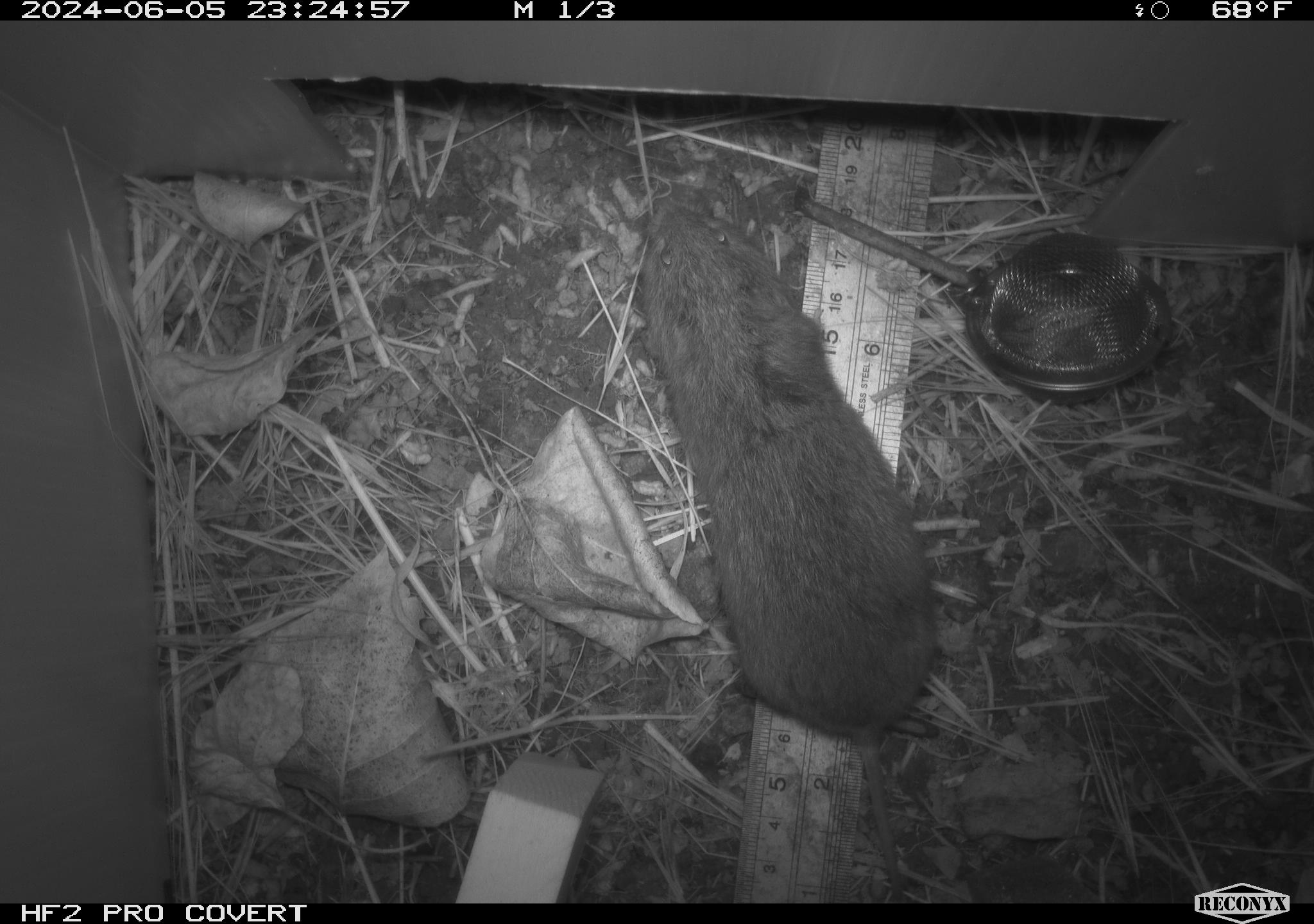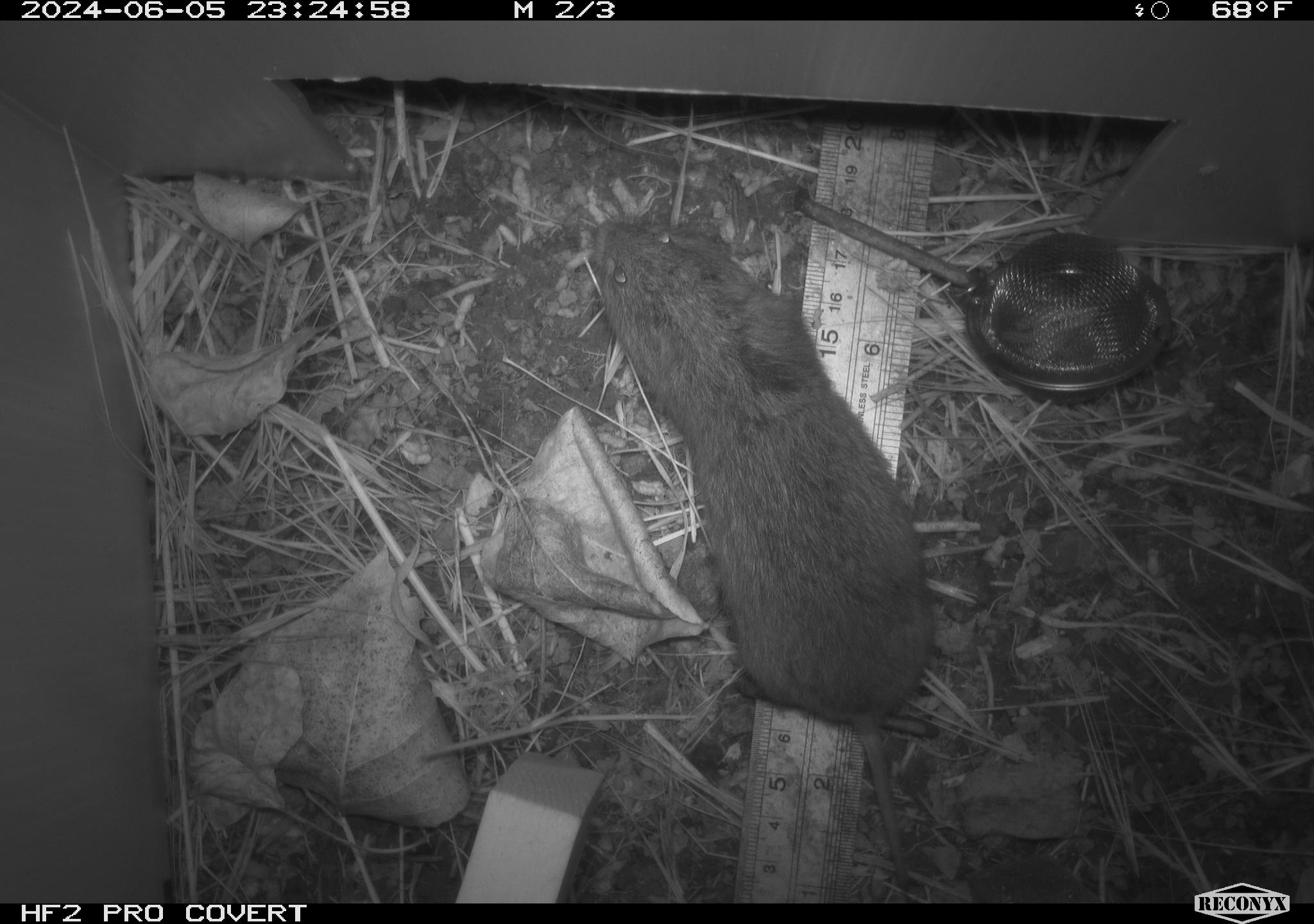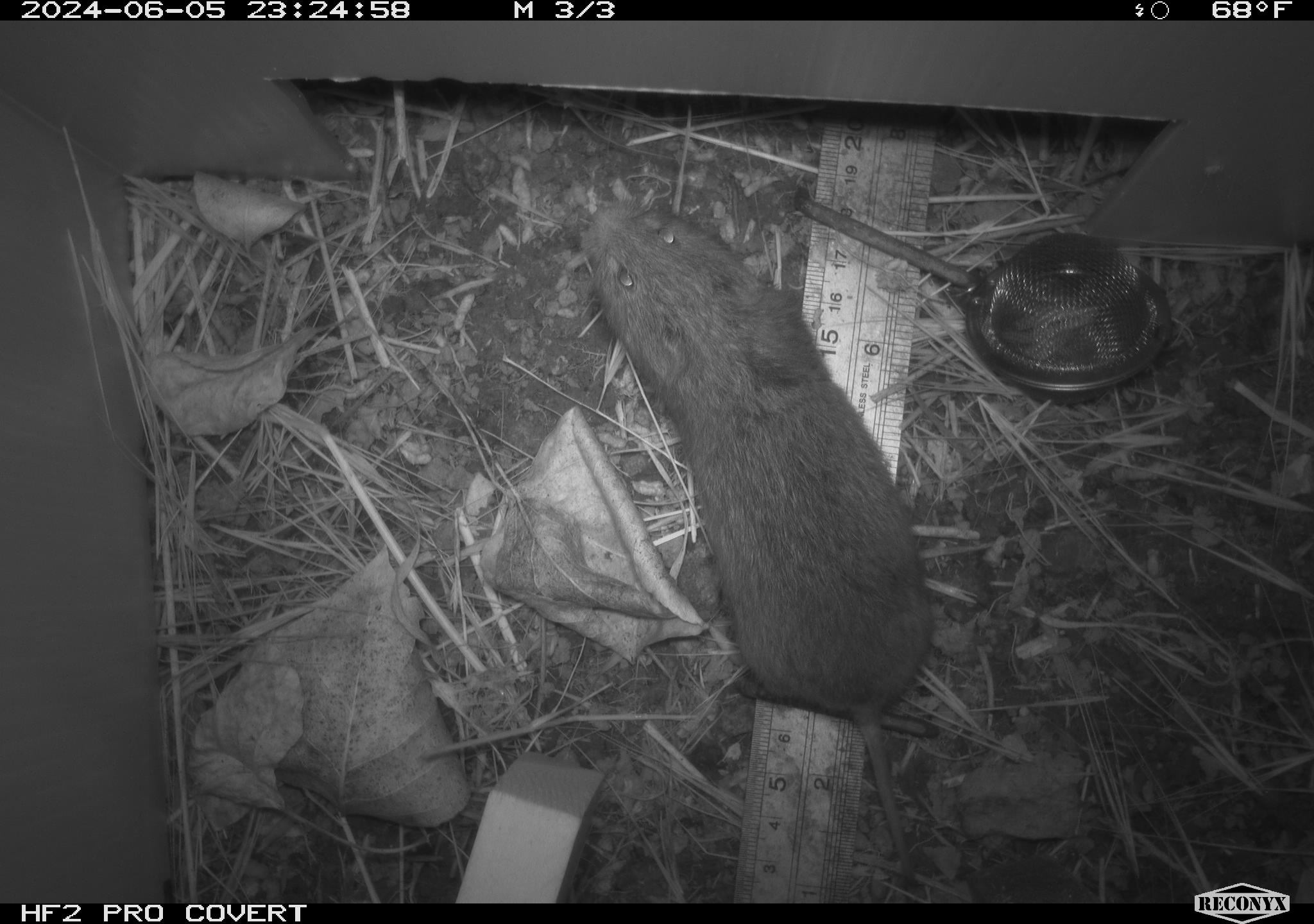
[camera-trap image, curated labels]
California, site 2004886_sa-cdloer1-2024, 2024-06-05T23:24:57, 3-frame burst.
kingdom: Animalia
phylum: Chordata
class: Mammalia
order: Rodentia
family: Cricetidae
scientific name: Arvicolinae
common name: voles, lemmings, and muskrats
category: arvicolinae subfamily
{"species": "arvicolinae subfamily (voles, lemmings, and muskrats) (Arvicolinae)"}